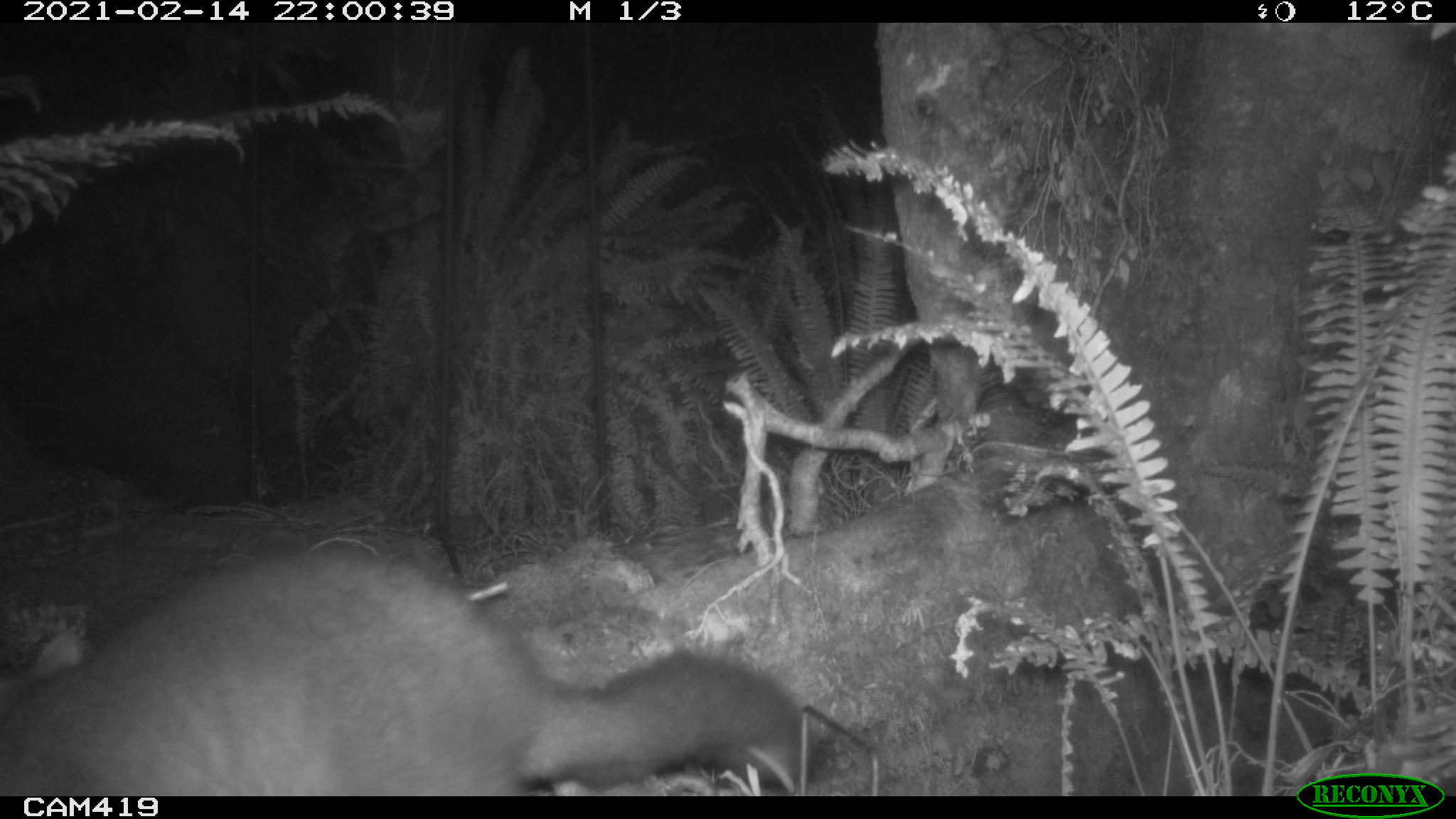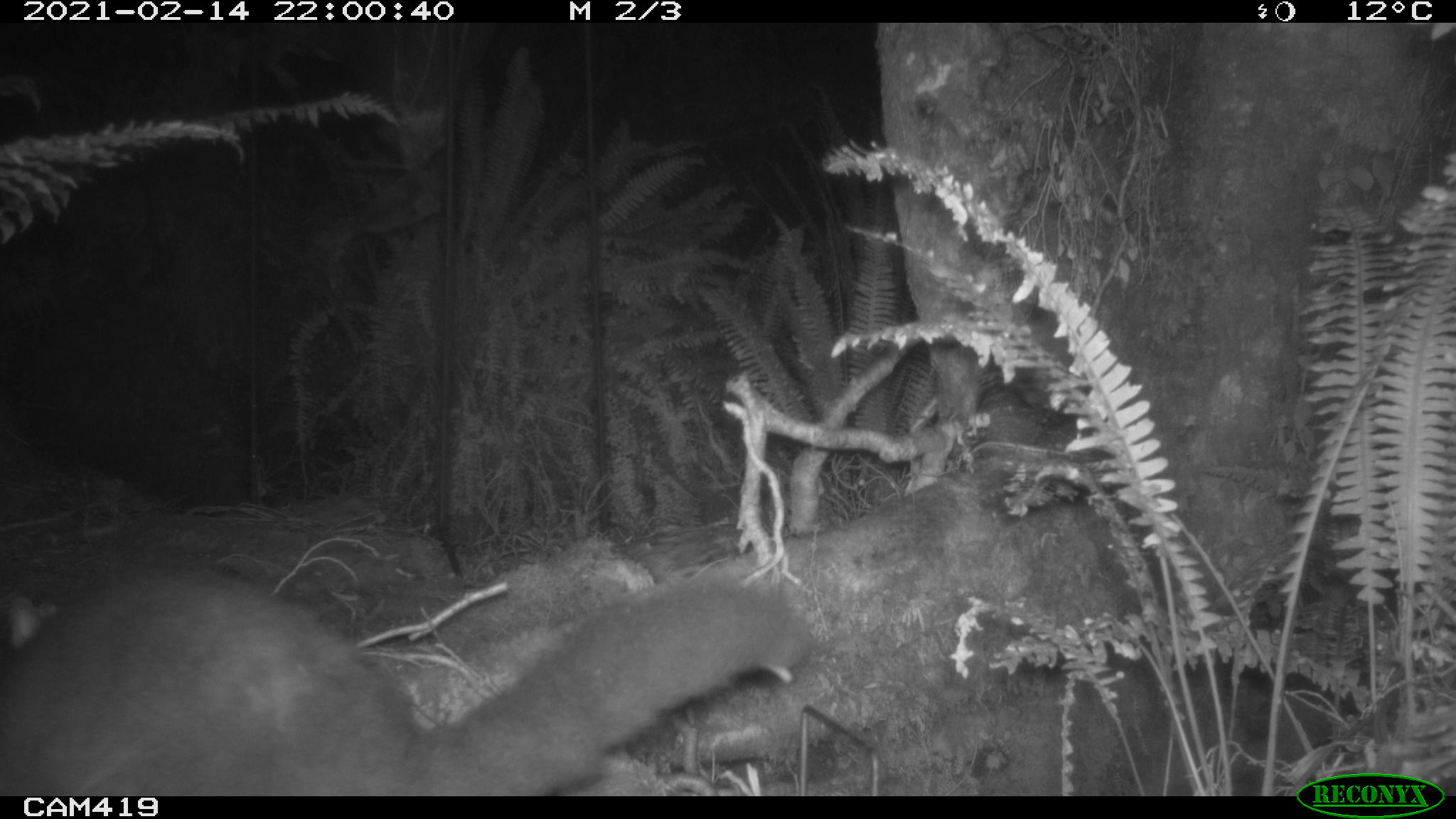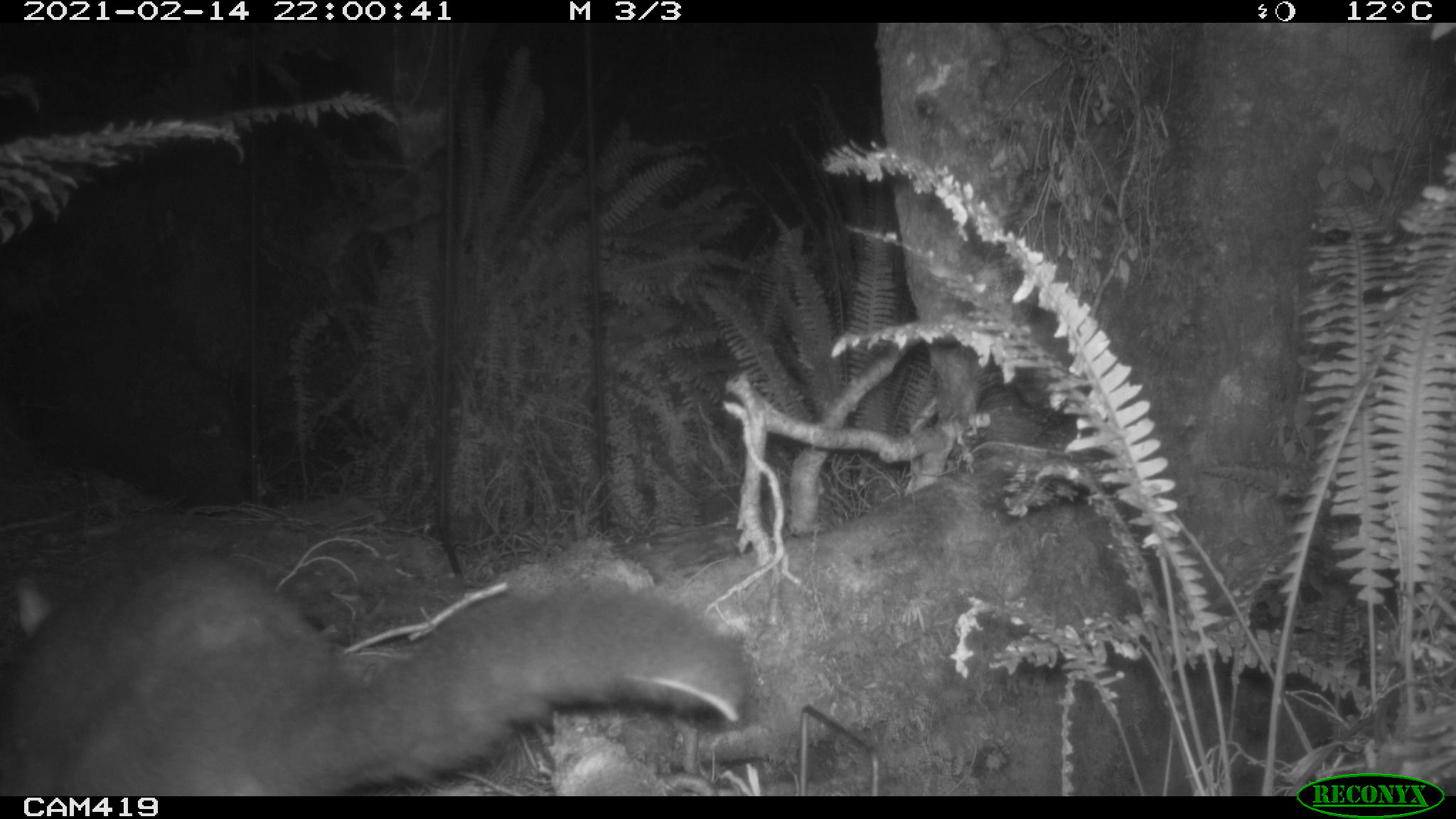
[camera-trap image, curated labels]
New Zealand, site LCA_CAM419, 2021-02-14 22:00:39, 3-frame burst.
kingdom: Animalia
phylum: Chordata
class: Mammalia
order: Diprotodontia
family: Phalangeridae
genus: Trichosurus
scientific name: Trichosurus vulpecula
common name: common brushtail possum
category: possum